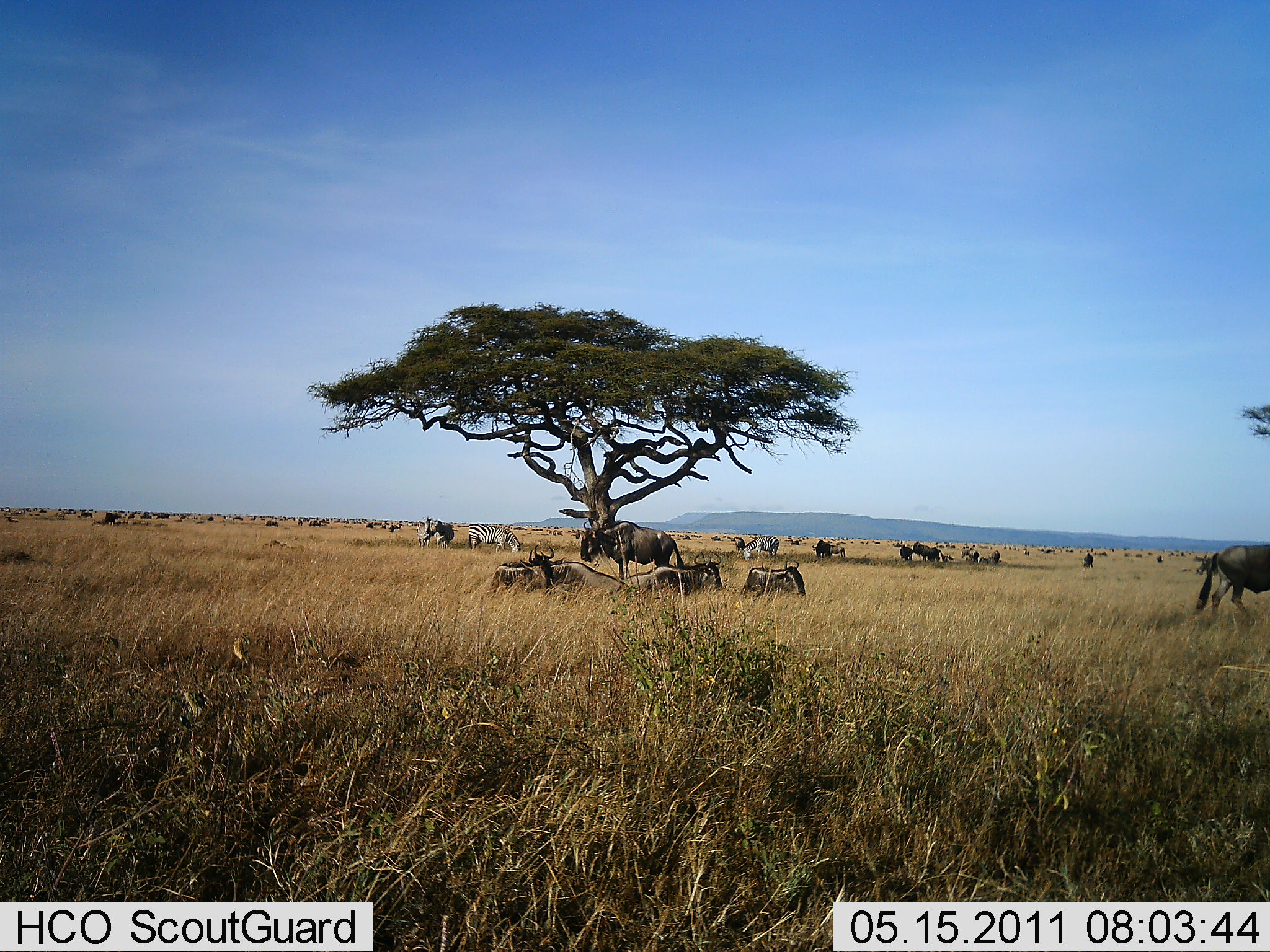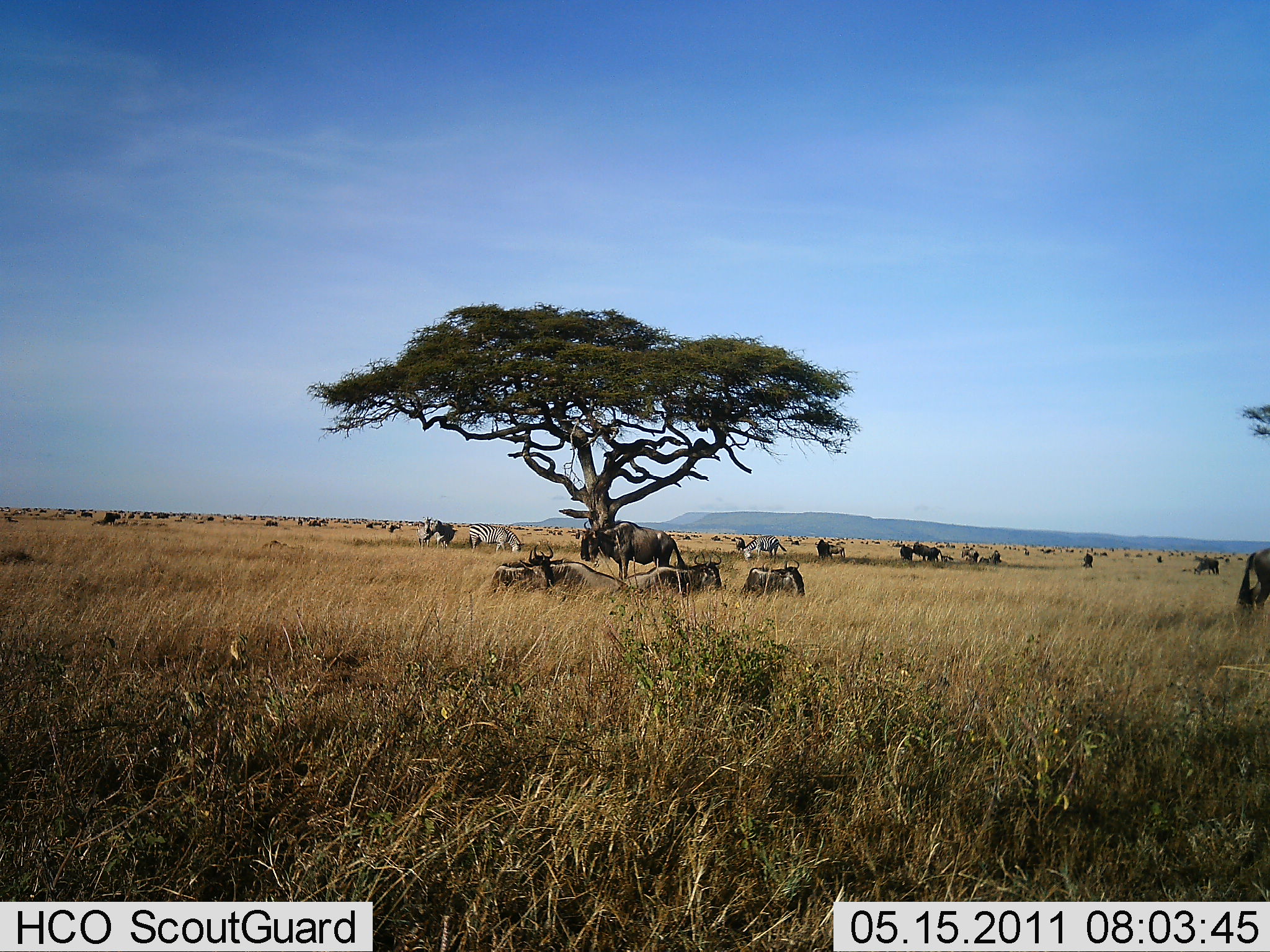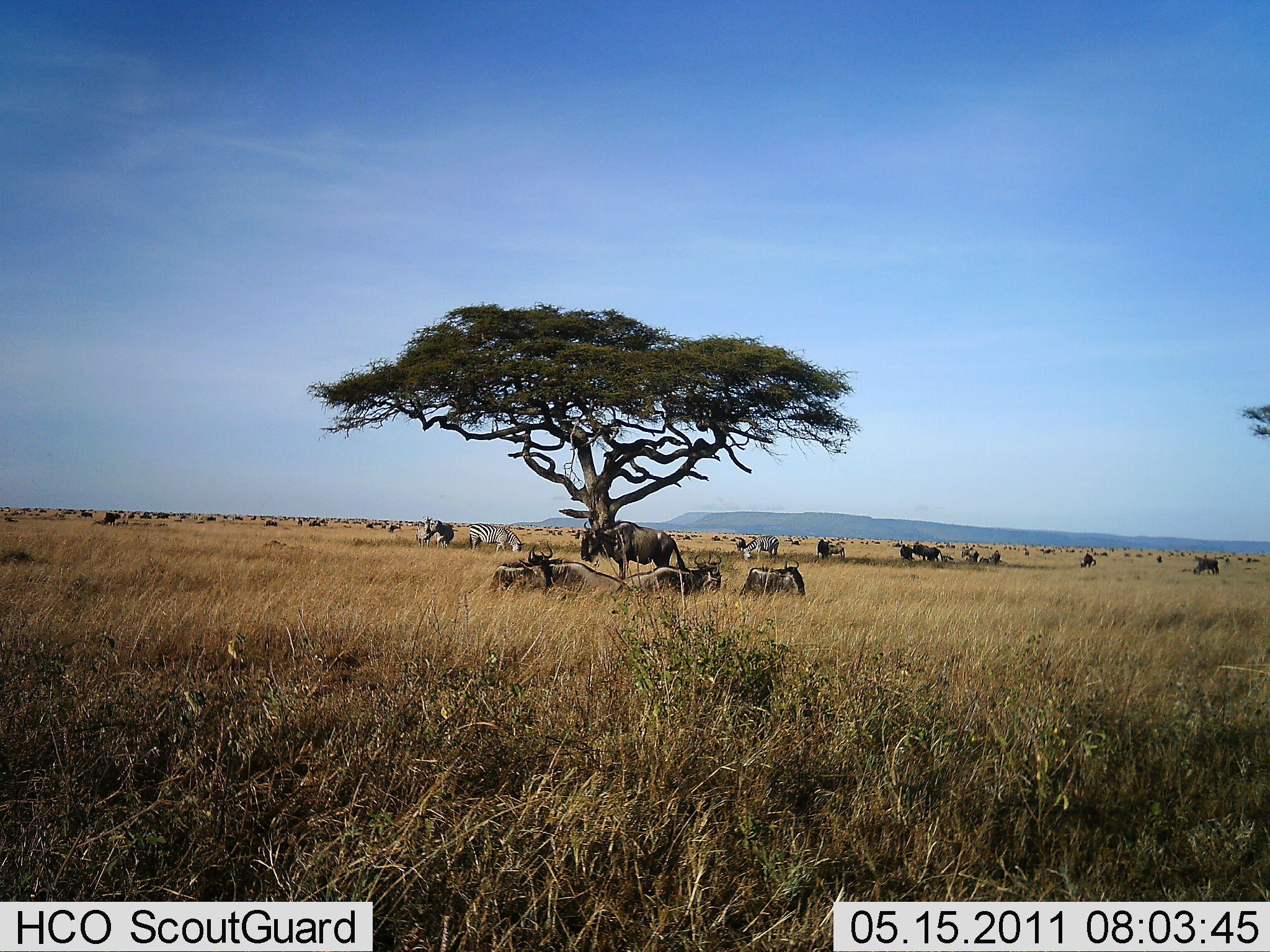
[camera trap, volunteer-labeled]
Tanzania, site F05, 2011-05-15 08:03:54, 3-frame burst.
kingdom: Animalia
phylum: Chordata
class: Mammalia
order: Artiodactyla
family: Bovidae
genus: Connochaetes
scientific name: Connochaetes taurinus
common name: blue wildebeest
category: wildebeest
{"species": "wildebeest (blue wildebeest) (Connochaetes taurinus)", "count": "11-50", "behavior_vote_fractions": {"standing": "60%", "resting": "70%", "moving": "30%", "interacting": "5%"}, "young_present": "0%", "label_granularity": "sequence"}